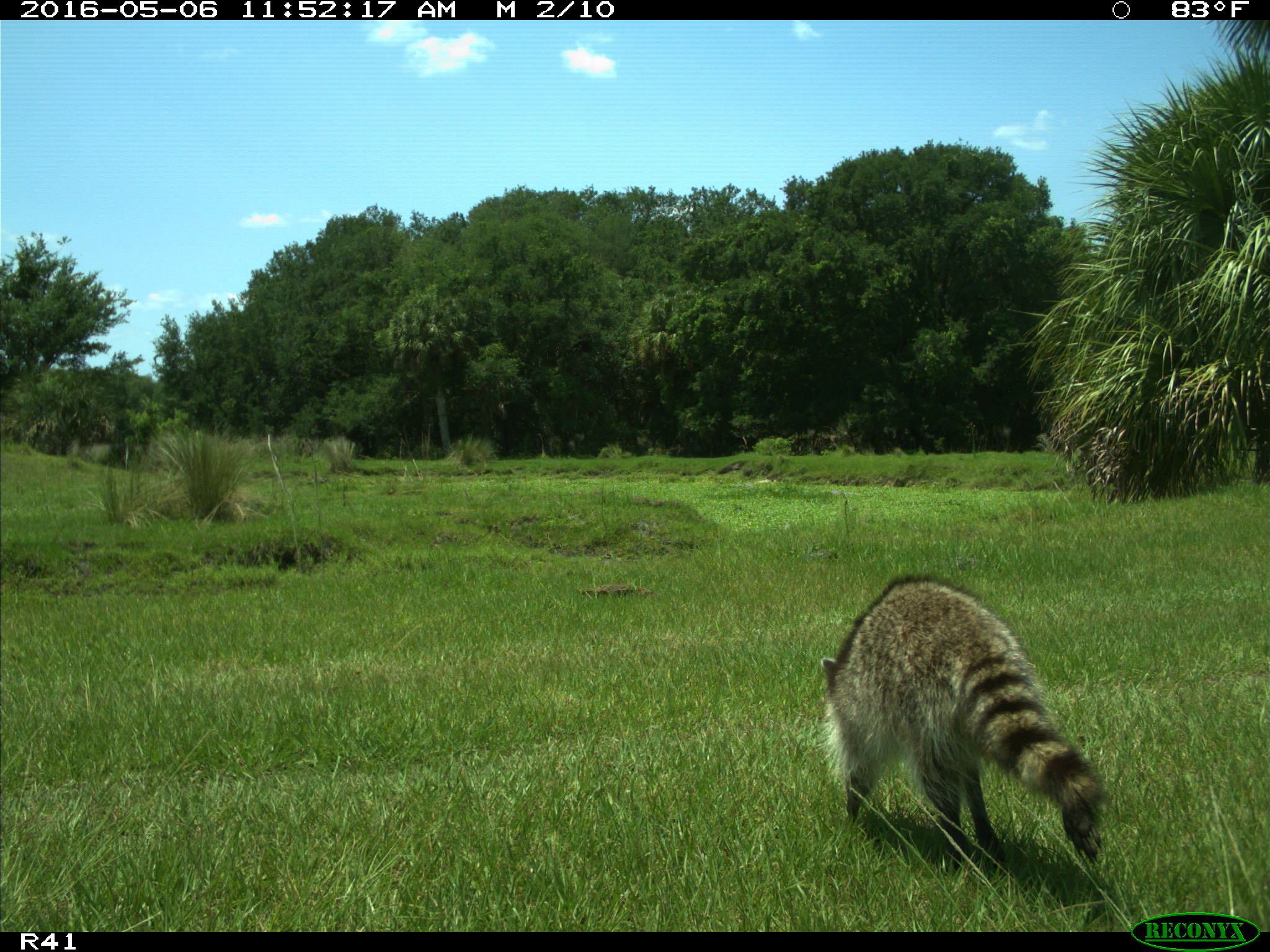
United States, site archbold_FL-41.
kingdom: Animalia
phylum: Chordata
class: Mammalia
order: Carnivora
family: Procyonidae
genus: Procyon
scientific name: Procyon lotor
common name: common raccoon